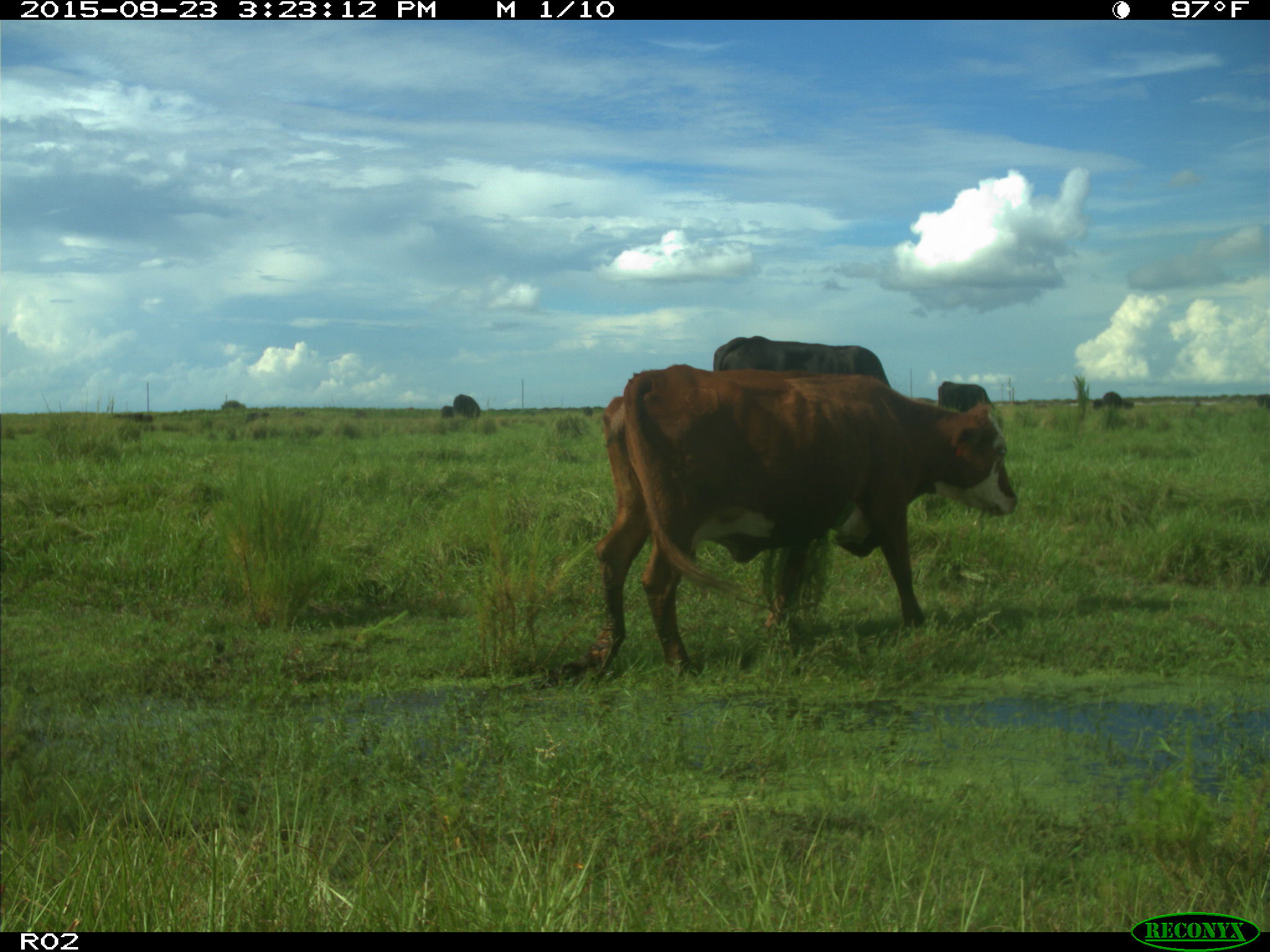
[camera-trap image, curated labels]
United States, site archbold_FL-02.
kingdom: Animalia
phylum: Chordata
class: Mammalia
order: Artiodactyla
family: Bovidae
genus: Bos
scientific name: Bos taurus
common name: domestic cow